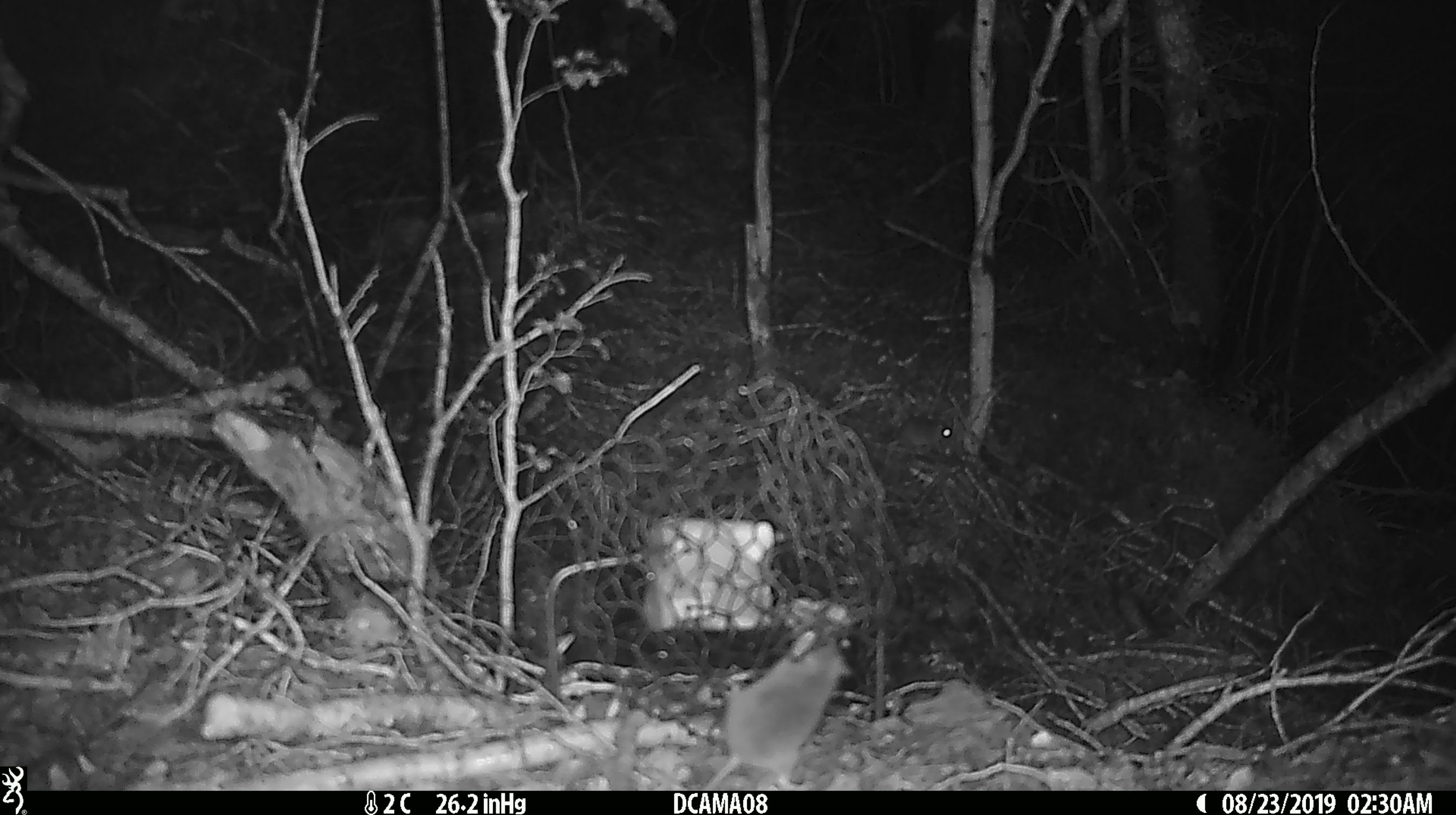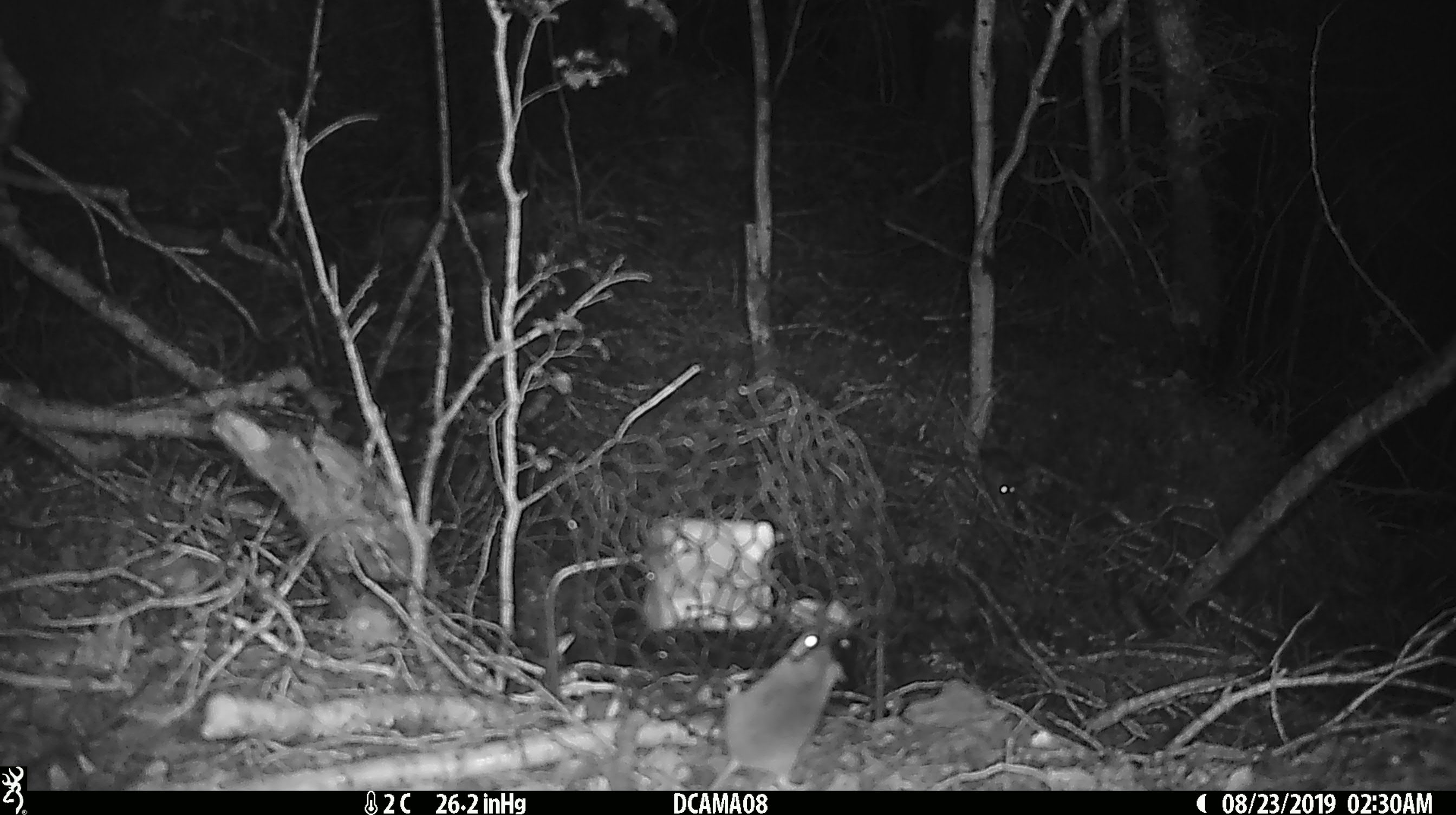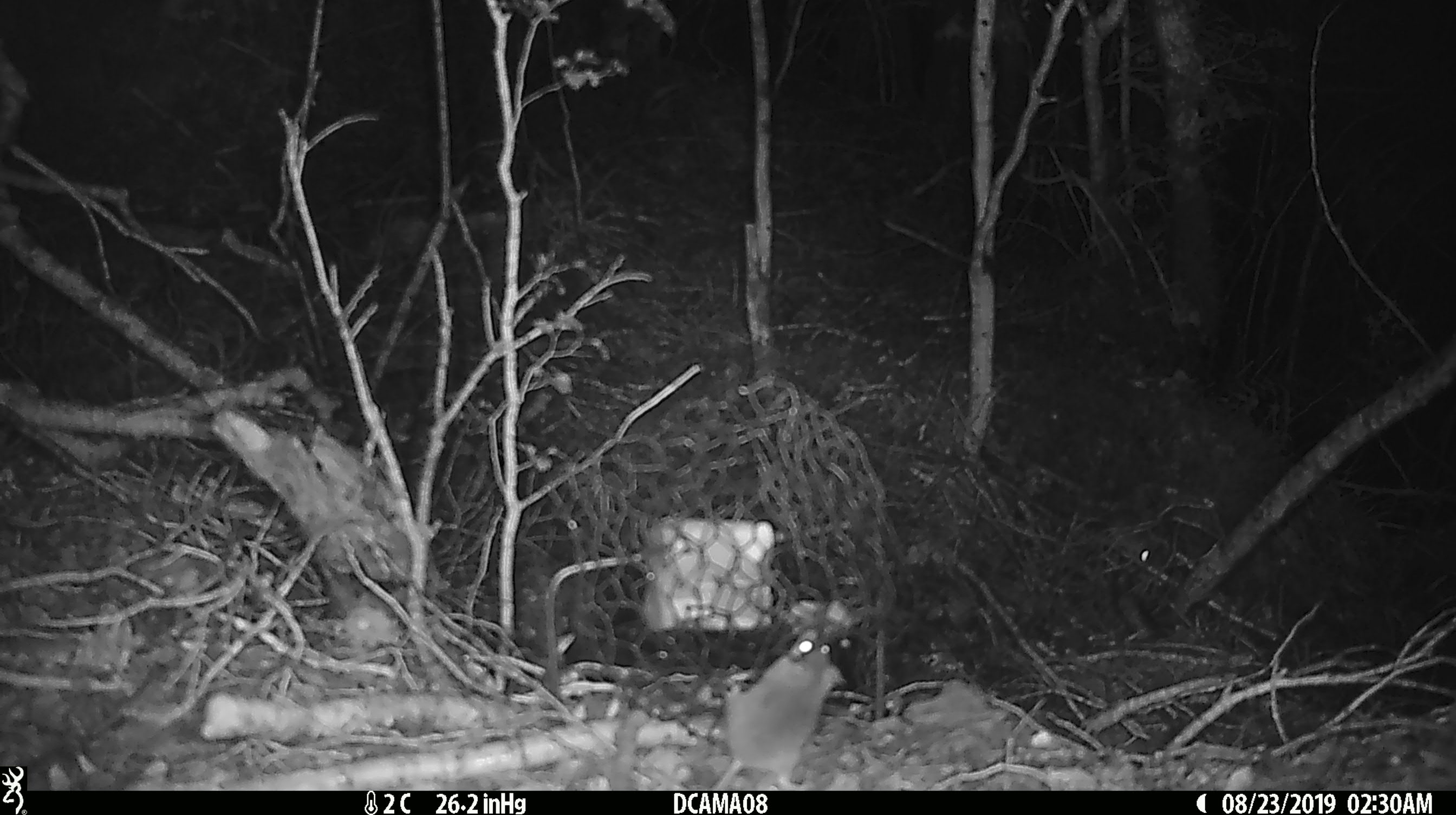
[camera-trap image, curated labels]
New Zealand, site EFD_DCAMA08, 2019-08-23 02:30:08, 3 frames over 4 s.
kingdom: Animalia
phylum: Chordata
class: Mammalia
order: Rodentia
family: Muridae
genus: Mus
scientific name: Mus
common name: mouse